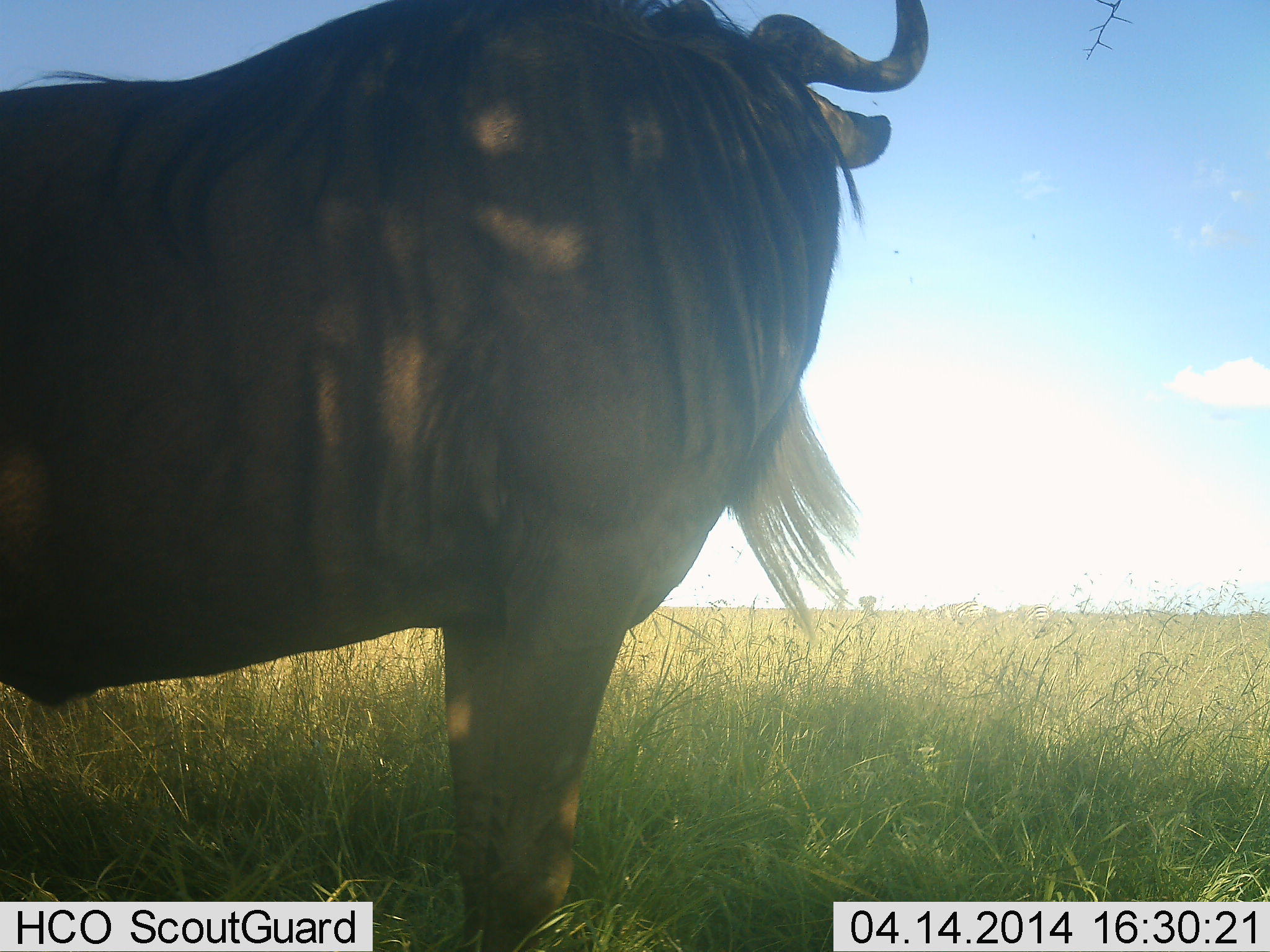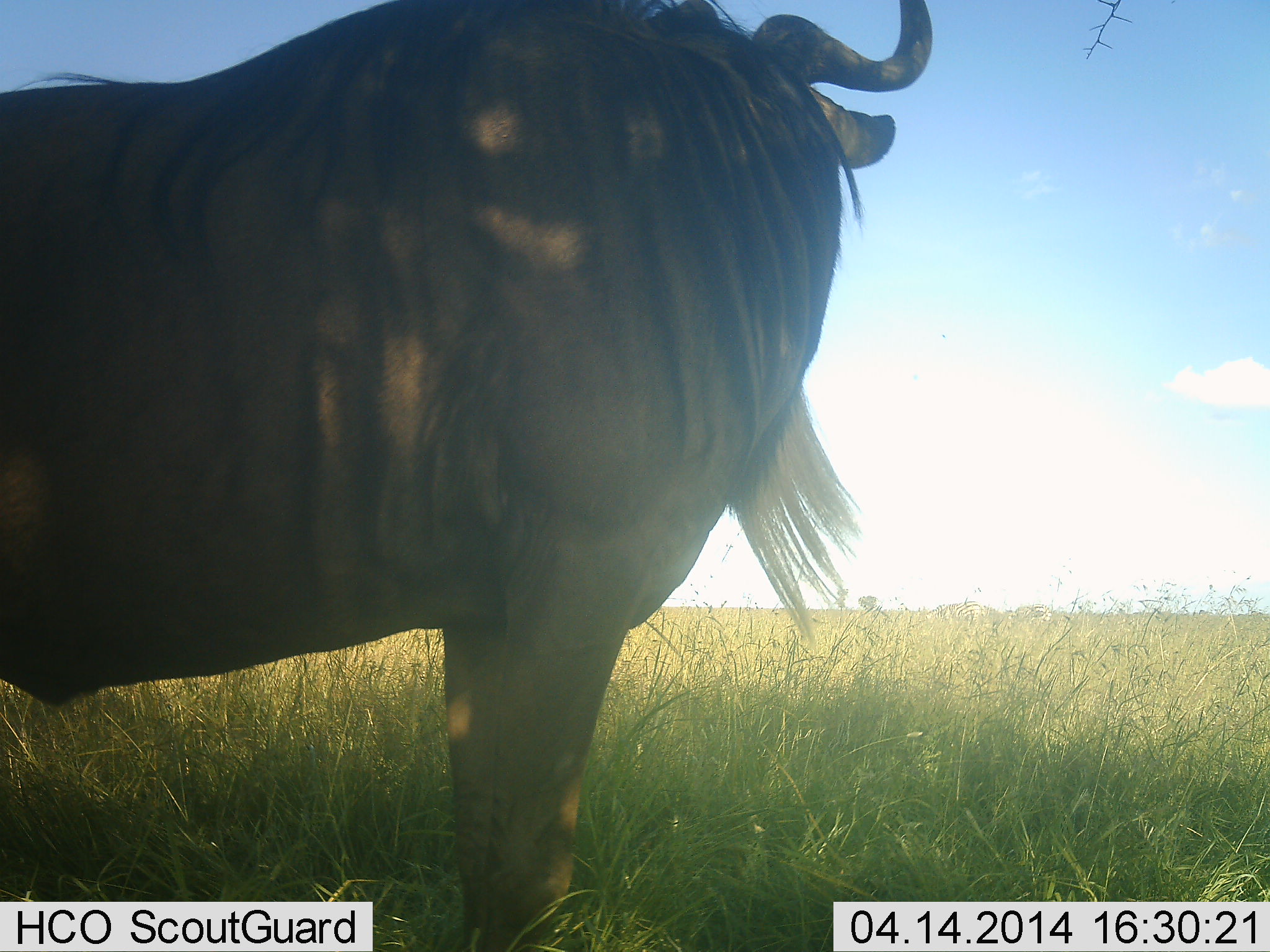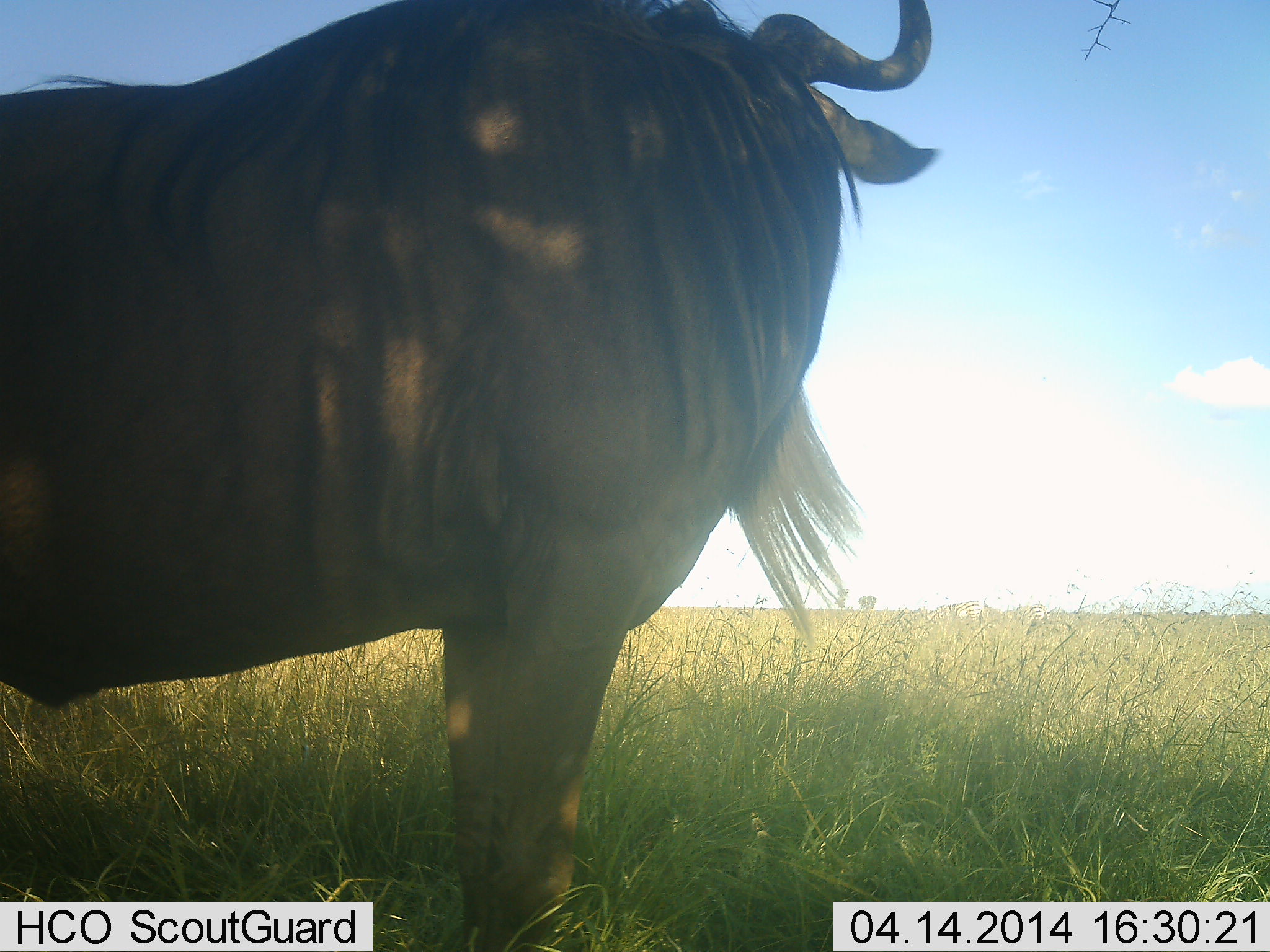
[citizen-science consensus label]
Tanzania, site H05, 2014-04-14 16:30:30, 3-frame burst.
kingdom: Animalia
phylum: Chordata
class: Mammalia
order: Artiodactyla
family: Bovidae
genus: Connochaetes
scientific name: Connochaetes taurinus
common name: blue wildebeest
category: wildebeest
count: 1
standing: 100%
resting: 20%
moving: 10%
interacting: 0%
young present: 0%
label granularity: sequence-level